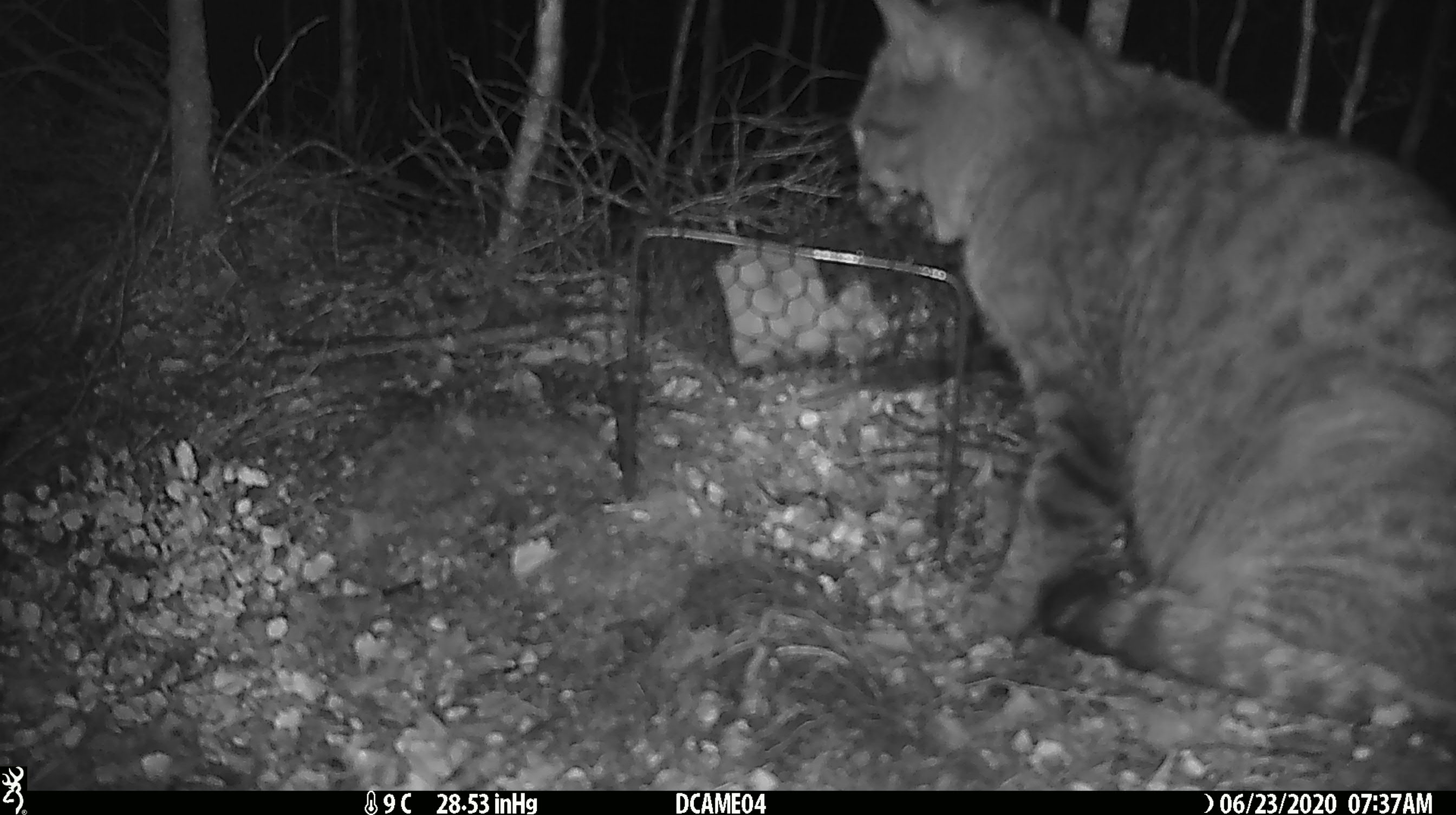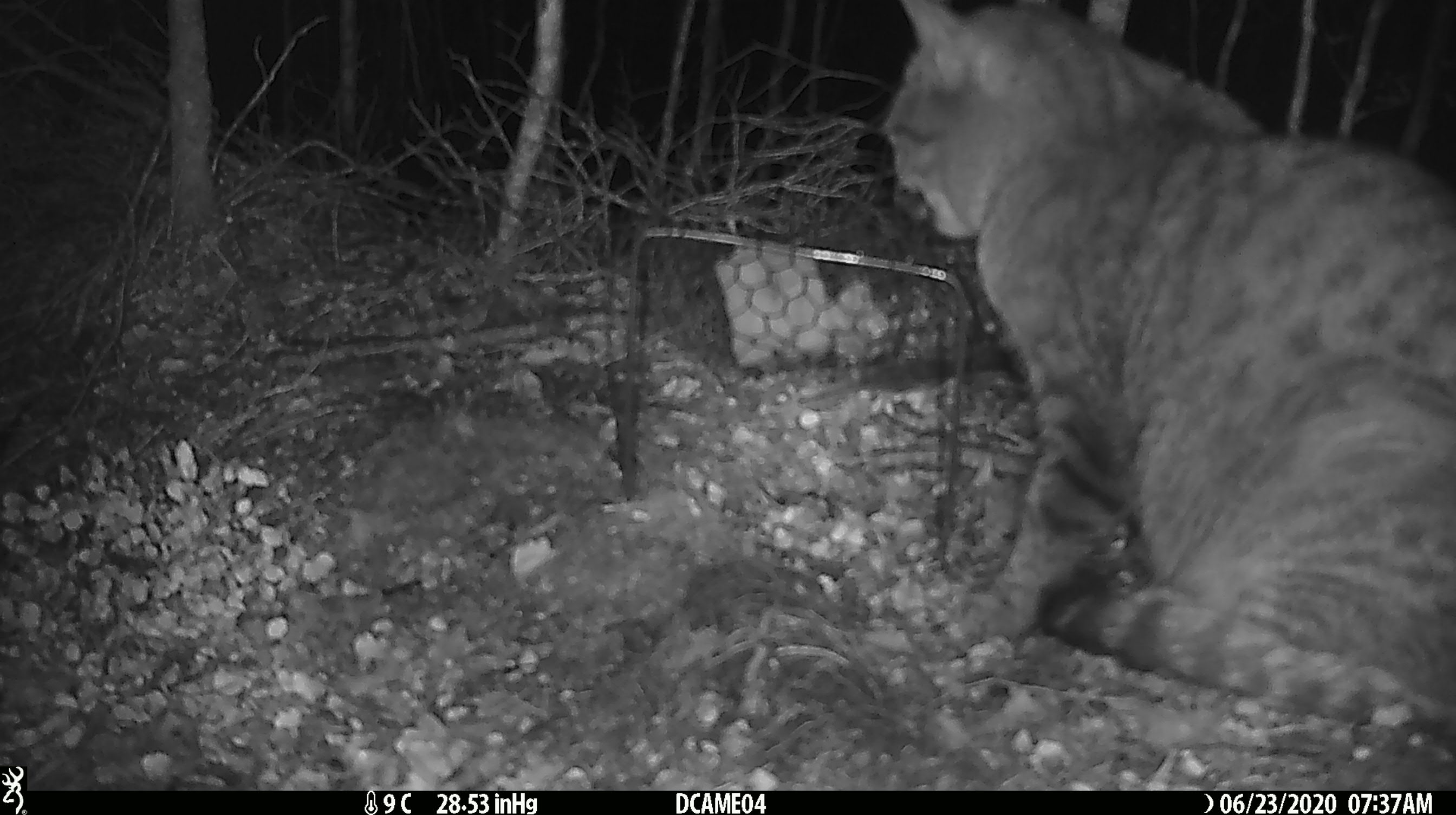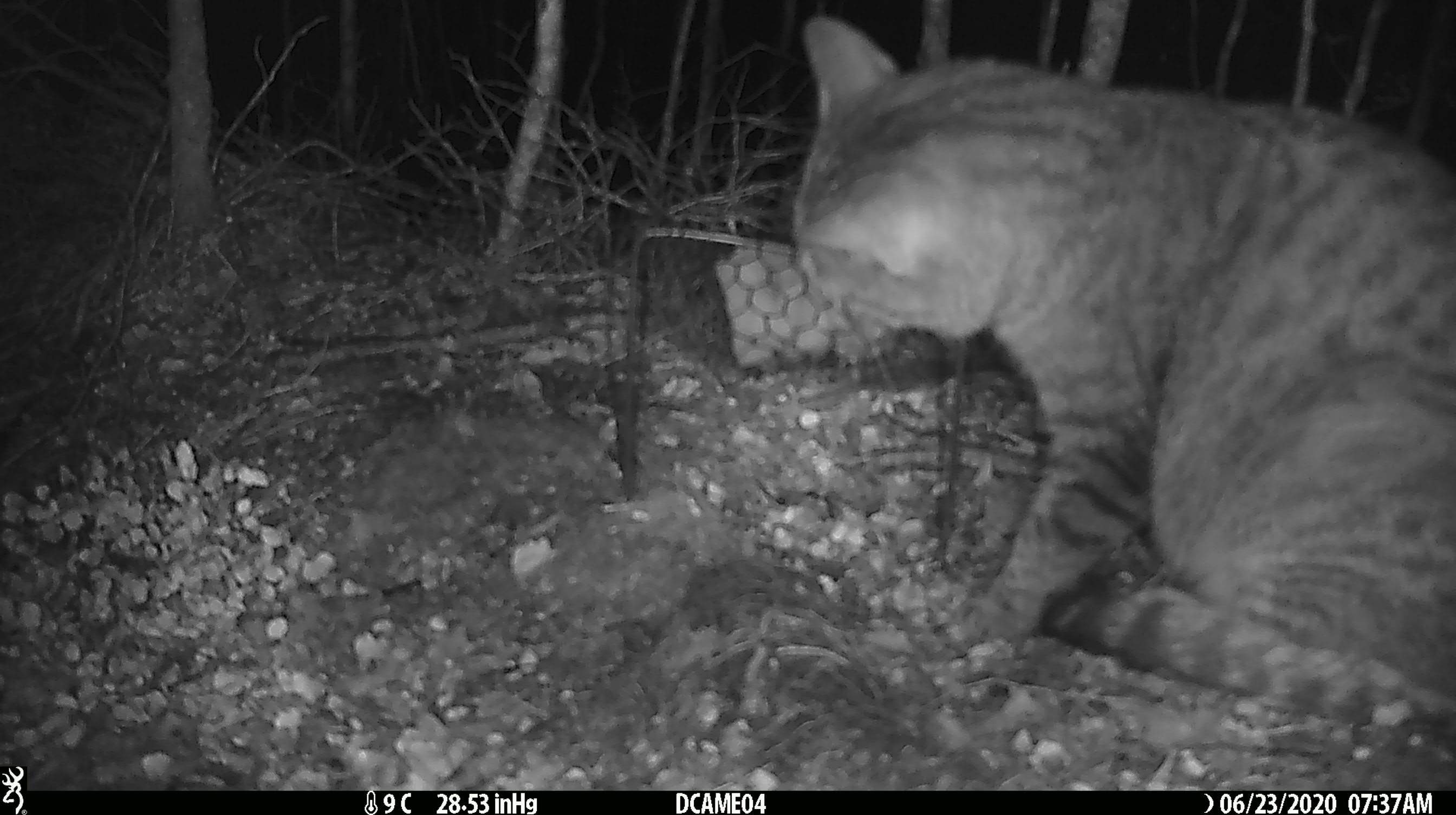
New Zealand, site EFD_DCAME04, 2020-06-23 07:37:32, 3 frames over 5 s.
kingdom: Animalia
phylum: Chordata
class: Mammalia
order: Carnivora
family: Felidae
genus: Felis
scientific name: Felis catus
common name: domestic cat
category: cat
Cat (domestic cat) (Felis catus).